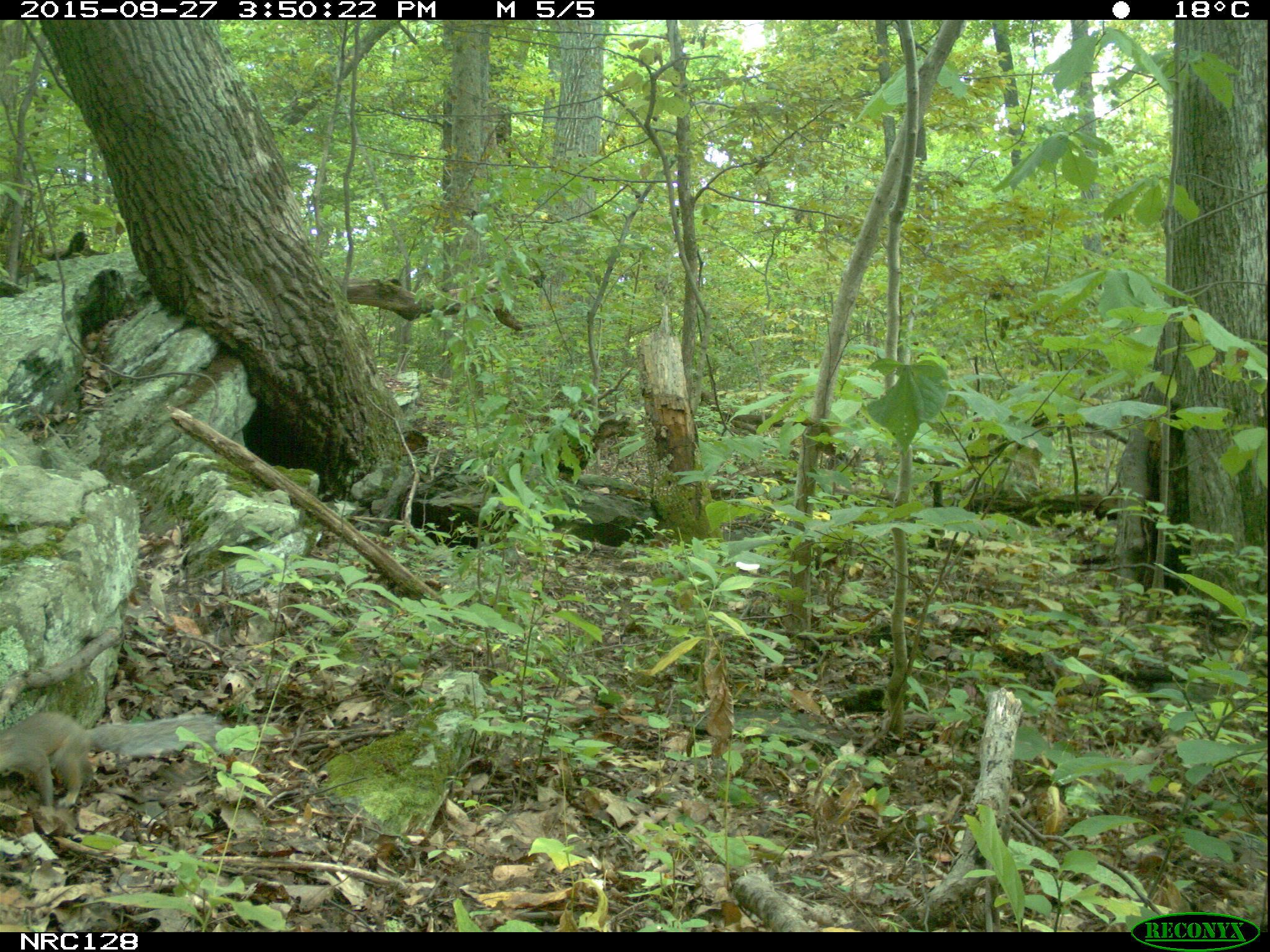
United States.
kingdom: Animalia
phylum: Chordata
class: Mammalia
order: Rodentia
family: Sciuridae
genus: Sciurus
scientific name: Sciurus carolinensis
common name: eastern gray squirrel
Eastern Gray Squirrel (Sciurus carolinensis).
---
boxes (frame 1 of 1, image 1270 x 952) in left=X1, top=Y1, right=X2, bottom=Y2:
Eastern Gray Squirrel: left=0, top=702, right=229, bottom=809